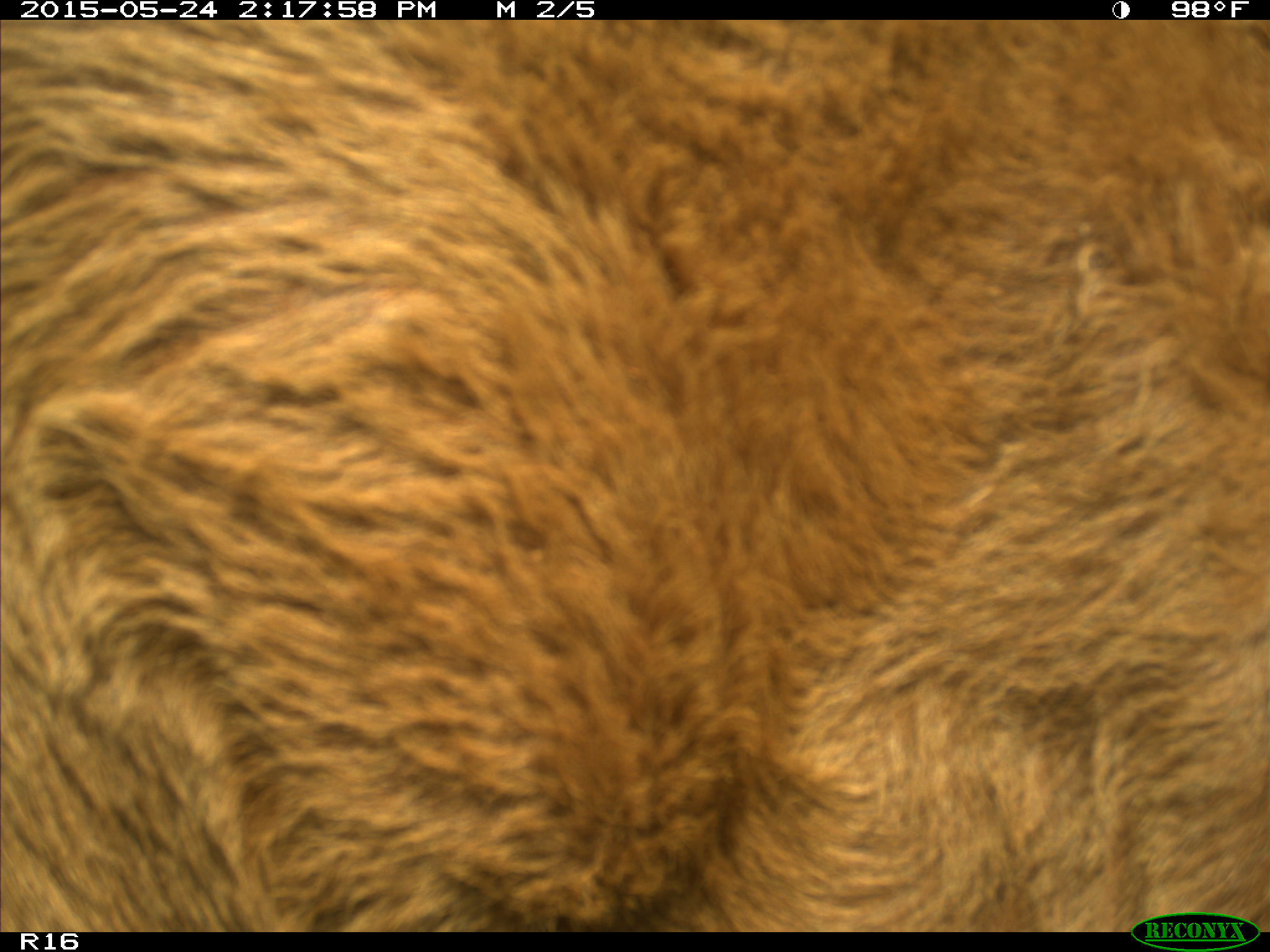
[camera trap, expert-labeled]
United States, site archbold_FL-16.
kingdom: Animalia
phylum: Chordata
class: Mammalia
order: Artiodactyla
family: Bovidae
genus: Bos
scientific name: Bos taurus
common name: domestic cow